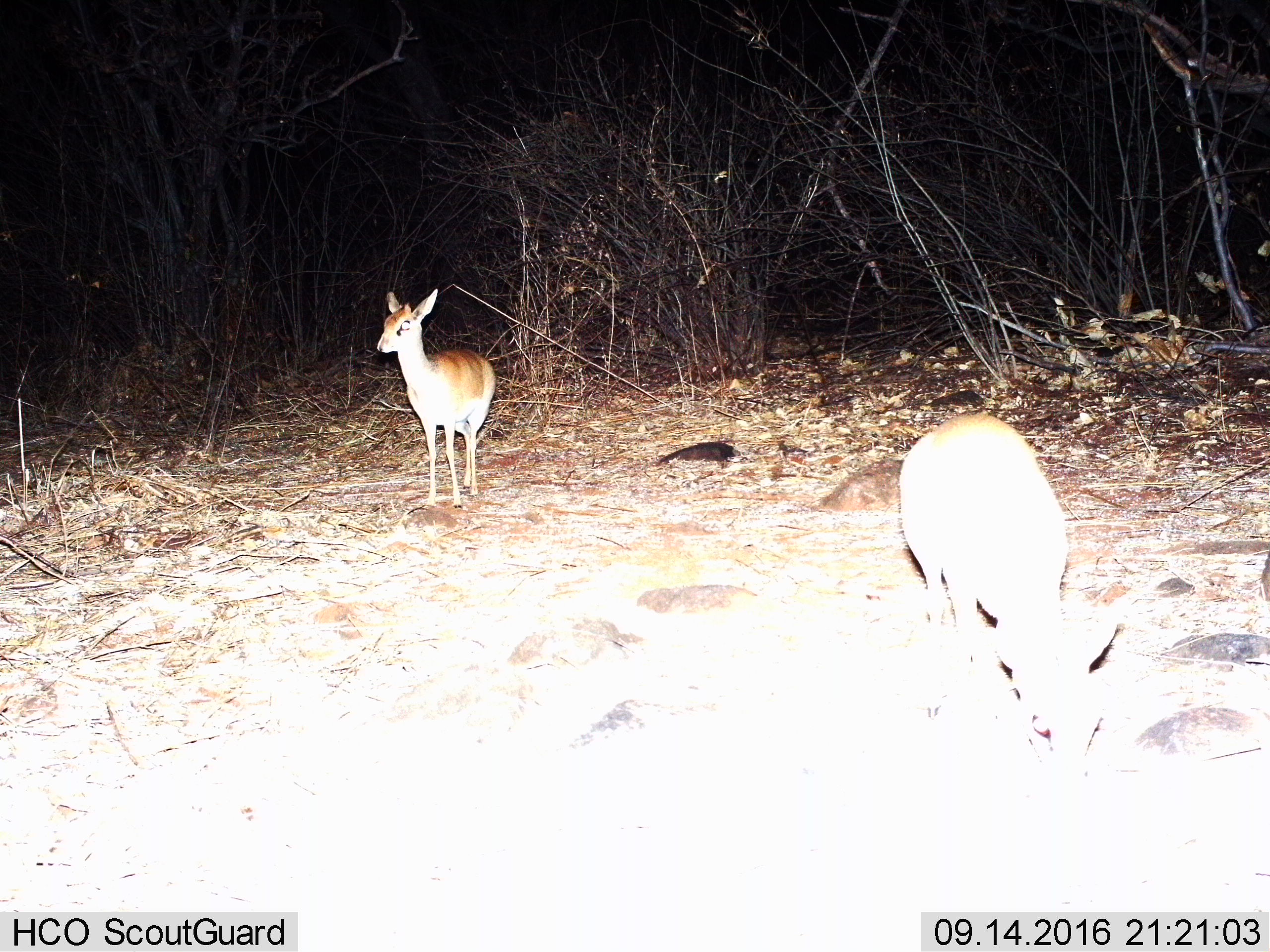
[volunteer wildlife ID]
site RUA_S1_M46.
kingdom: Animalia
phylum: Chordata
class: Mammalia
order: Artiodactyla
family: Bovidae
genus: Madoqua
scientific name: Madoqua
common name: dik-dik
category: dikdik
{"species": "dikdik (dik-dik) (Madoqua)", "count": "2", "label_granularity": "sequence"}